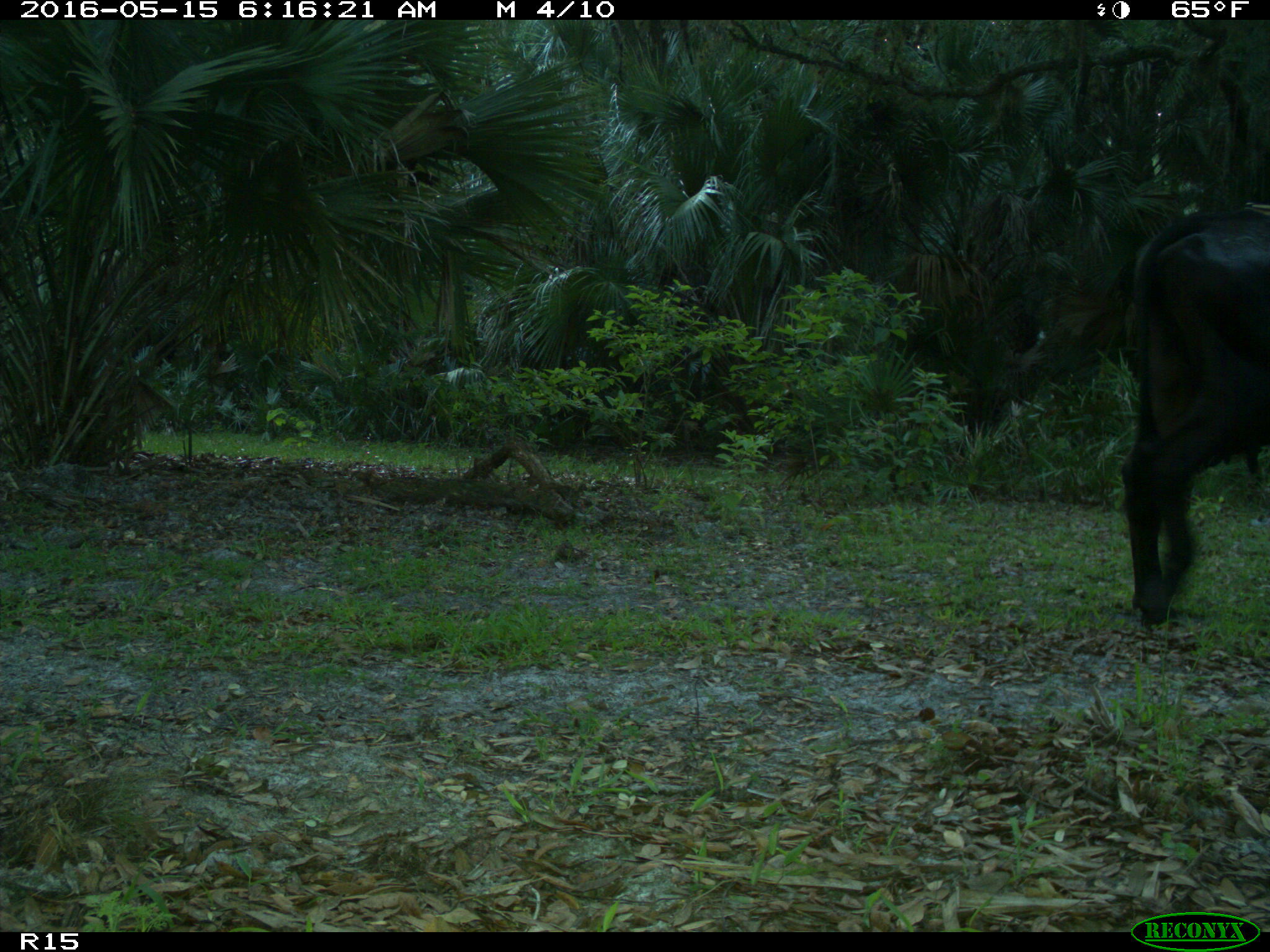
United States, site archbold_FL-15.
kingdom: Animalia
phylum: Chordata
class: Mammalia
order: Artiodactyla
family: Bovidae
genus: Bos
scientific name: Bos taurus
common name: domestic cow